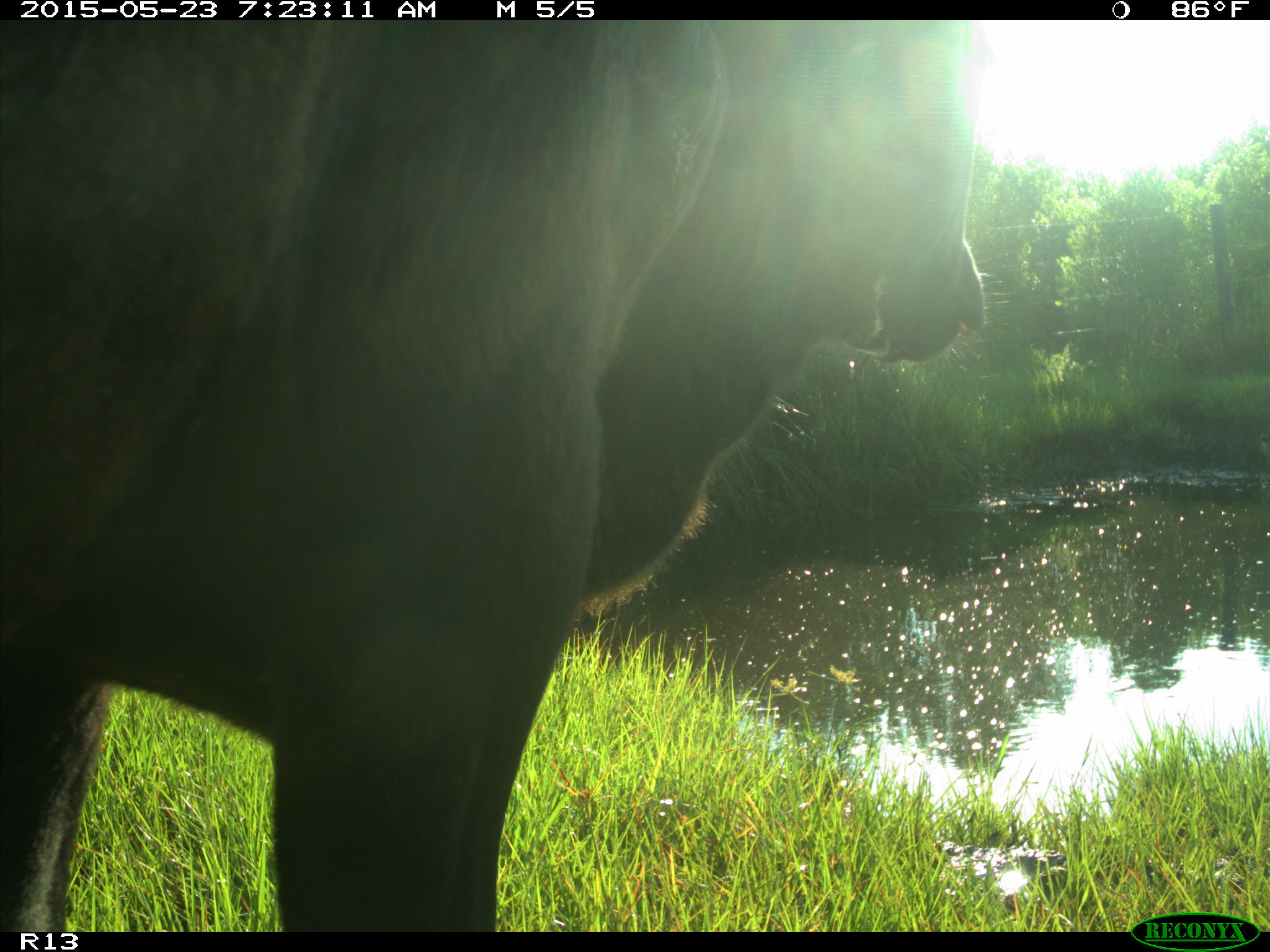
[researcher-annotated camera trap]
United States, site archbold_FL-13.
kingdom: Animalia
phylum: Chordata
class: Mammalia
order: Artiodactyla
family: Bovidae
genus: Bos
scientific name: Bos taurus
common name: domestic cow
Bos taurus (domestic cow).